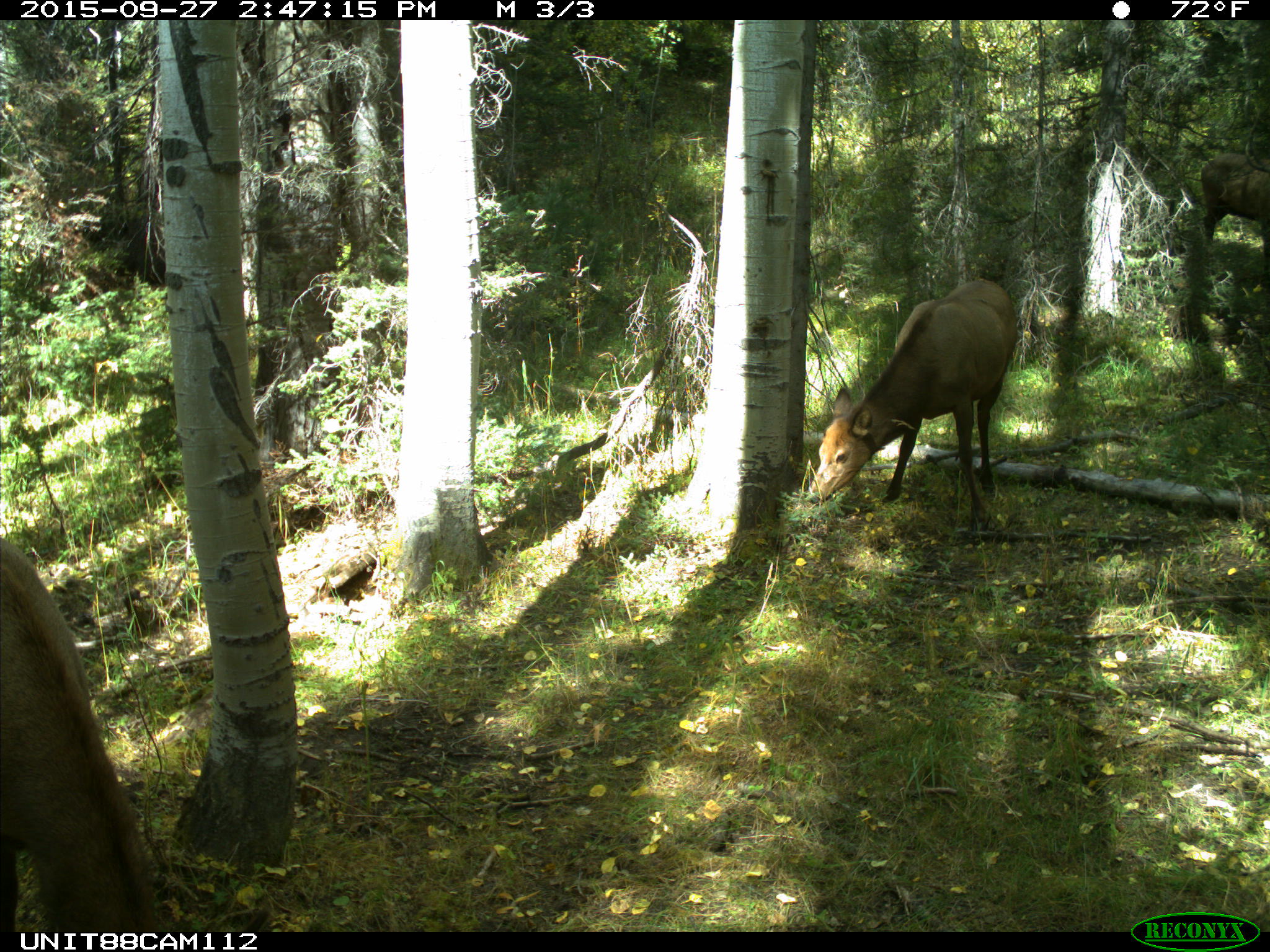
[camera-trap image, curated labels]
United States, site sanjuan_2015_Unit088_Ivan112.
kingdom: Animalia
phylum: Chordata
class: Mammalia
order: Artiodactyla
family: Cervidae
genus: Cervus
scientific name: Cervus elaphus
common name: red deer